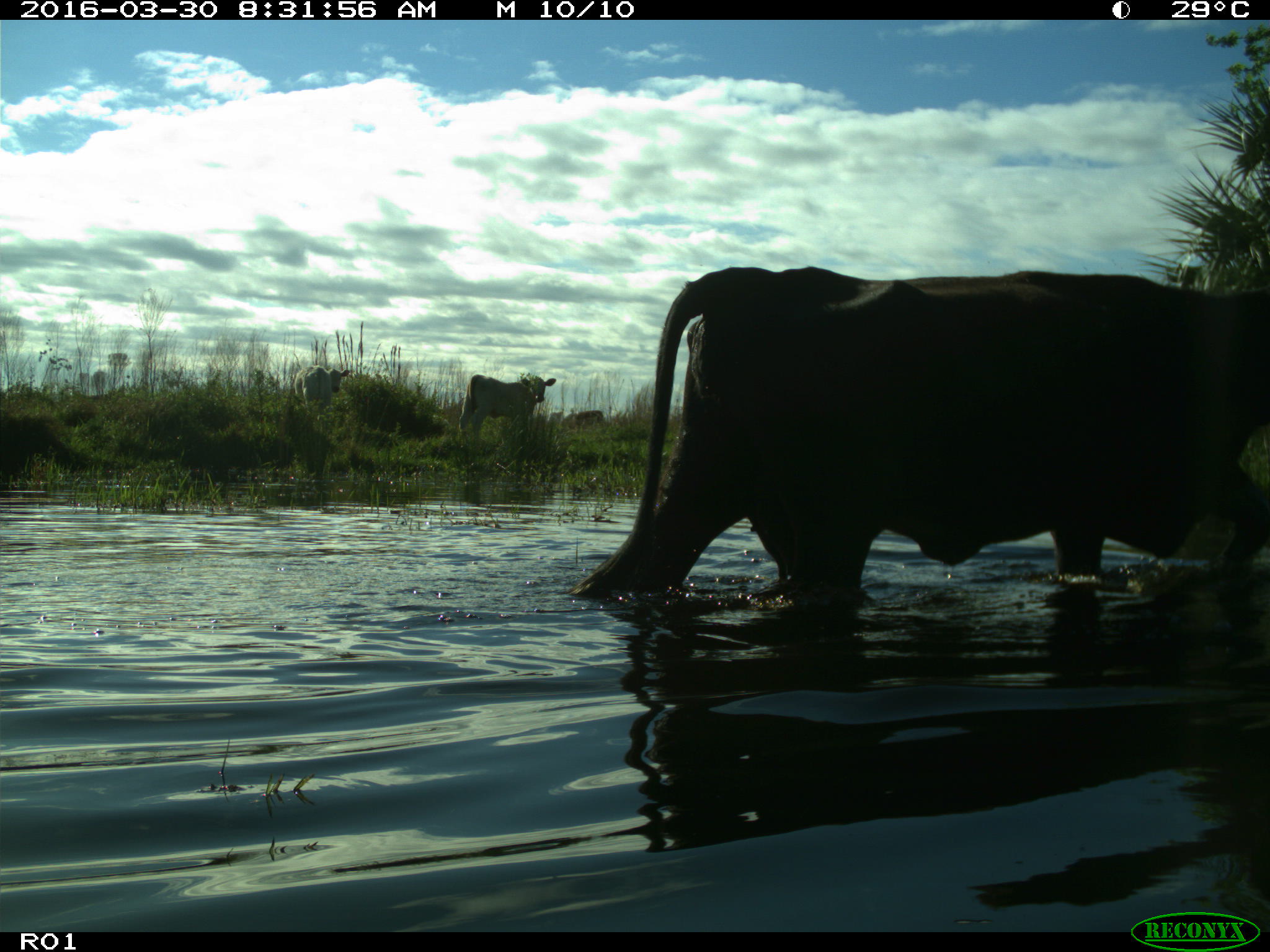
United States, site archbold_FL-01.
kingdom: Animalia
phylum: Chordata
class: Mammalia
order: Artiodactyla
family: Bovidae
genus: Bos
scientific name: Bos taurus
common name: domestic cow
Bos taurus (domestic cow).